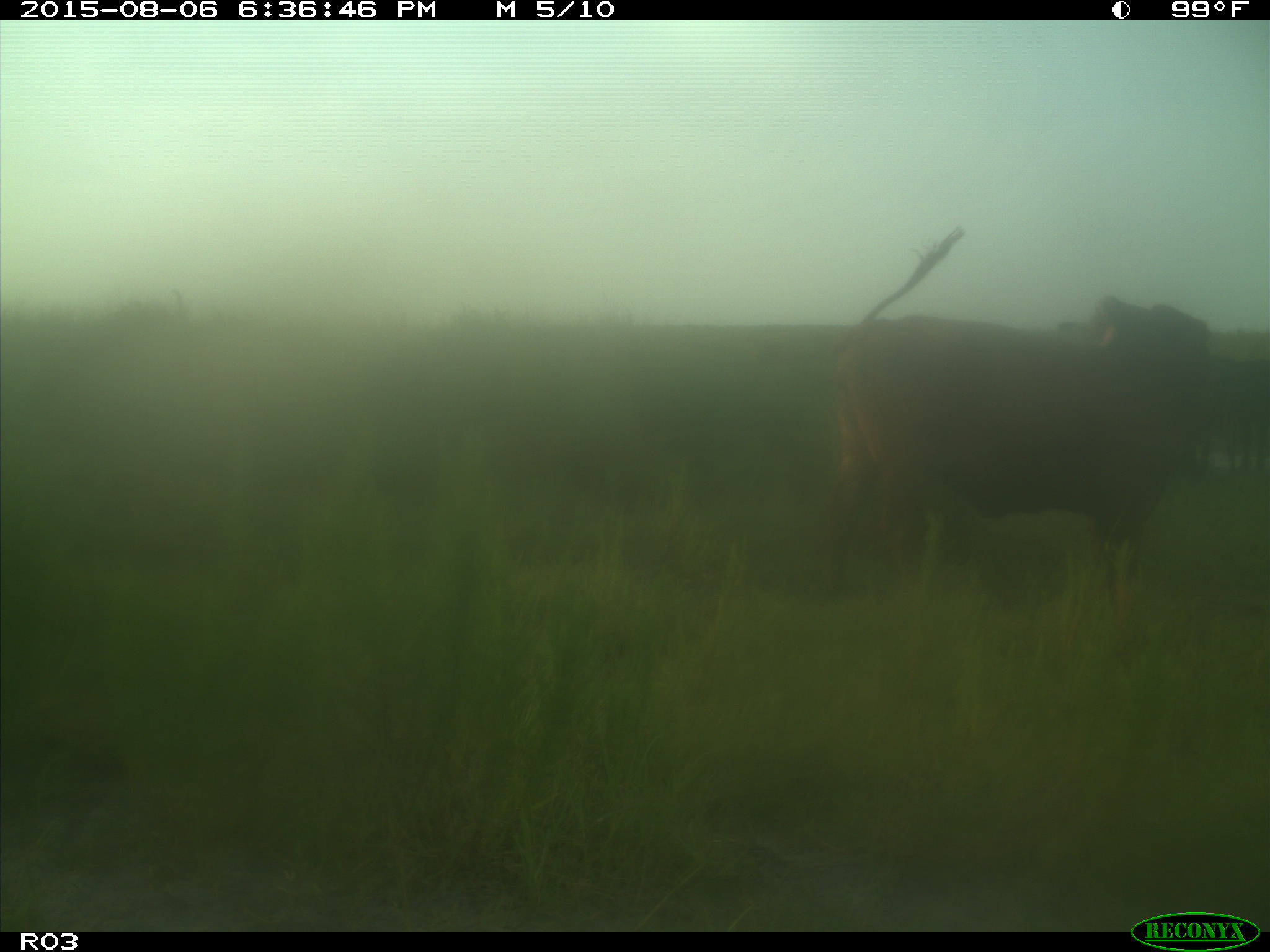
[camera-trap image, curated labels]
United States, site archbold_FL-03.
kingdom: Animalia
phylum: Chordata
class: Mammalia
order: Artiodactyla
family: Bovidae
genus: Bos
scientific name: Bos taurus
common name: domestic cow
Bos taurus (domestic cow).